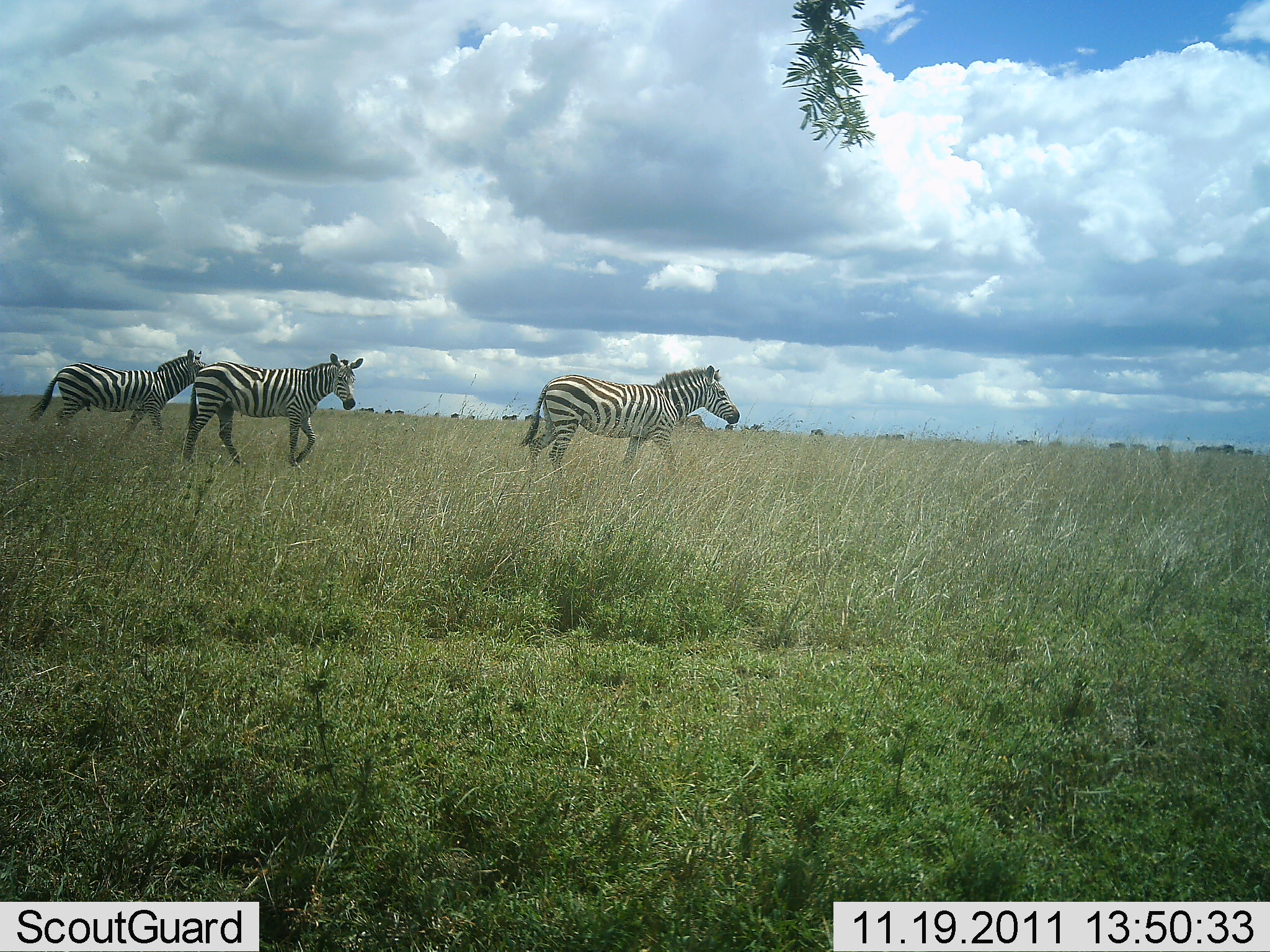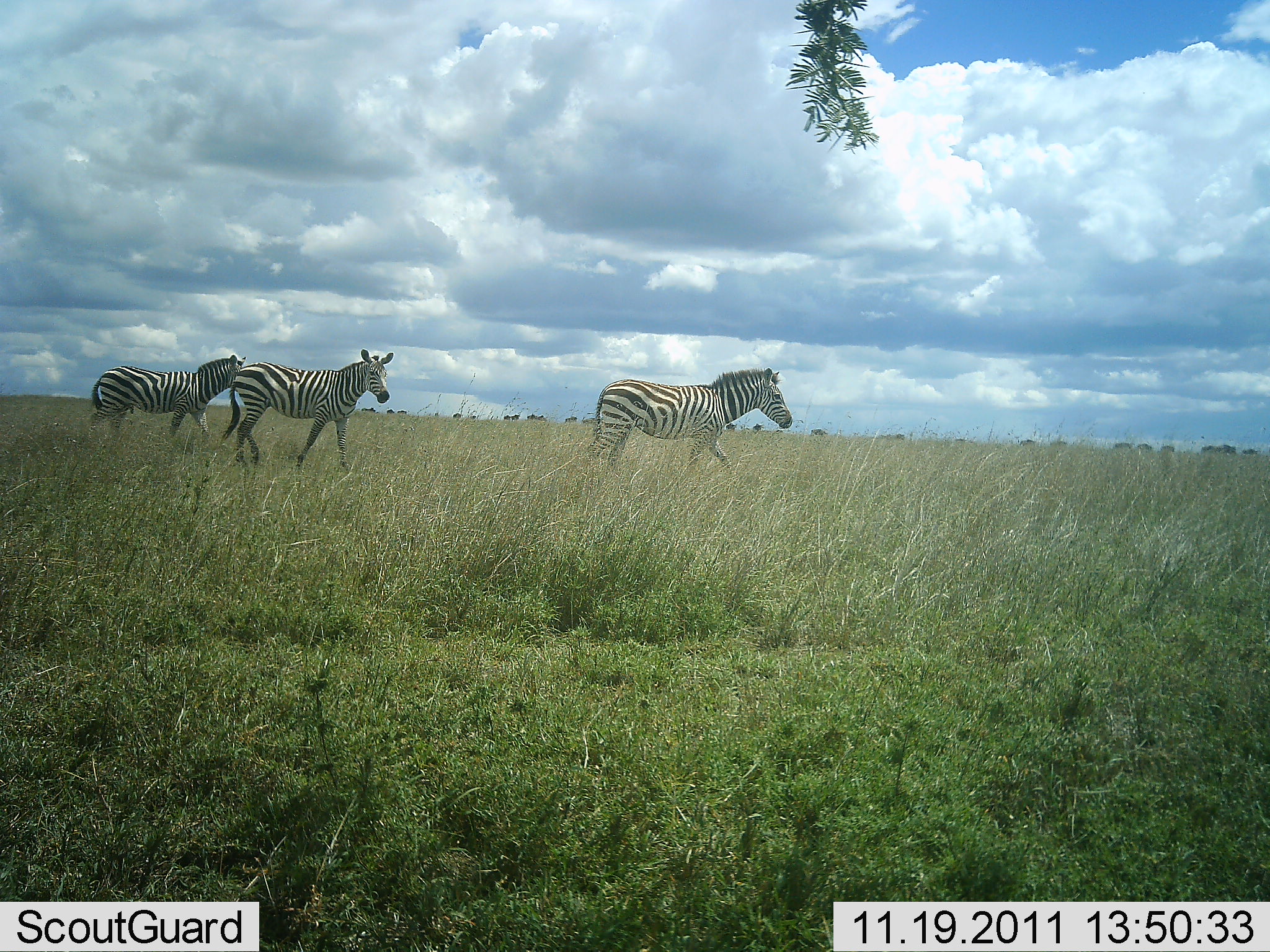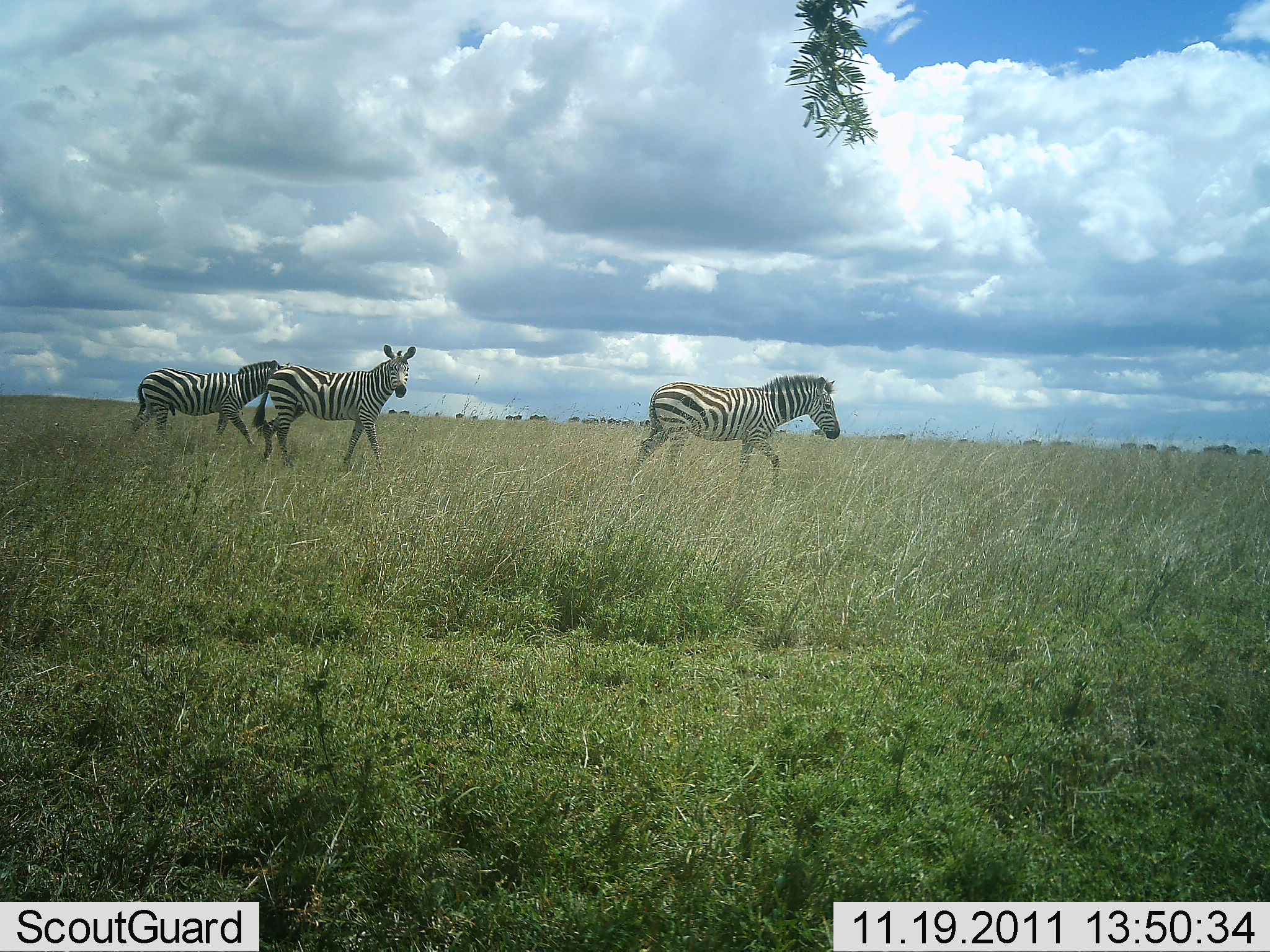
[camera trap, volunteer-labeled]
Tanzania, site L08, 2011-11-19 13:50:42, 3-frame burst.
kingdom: Animalia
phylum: Chordata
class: Mammalia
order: Perissodactyla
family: Equidae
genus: Equus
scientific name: Equus quagga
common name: plains zebra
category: zebra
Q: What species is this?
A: Zebra (plains zebra) (Equus quagga).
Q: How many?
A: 3.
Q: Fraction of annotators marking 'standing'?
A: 0%.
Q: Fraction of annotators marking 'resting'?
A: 0%.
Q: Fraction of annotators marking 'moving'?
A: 100%.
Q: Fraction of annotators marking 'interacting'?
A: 0%.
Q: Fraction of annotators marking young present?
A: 0%.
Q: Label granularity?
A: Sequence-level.